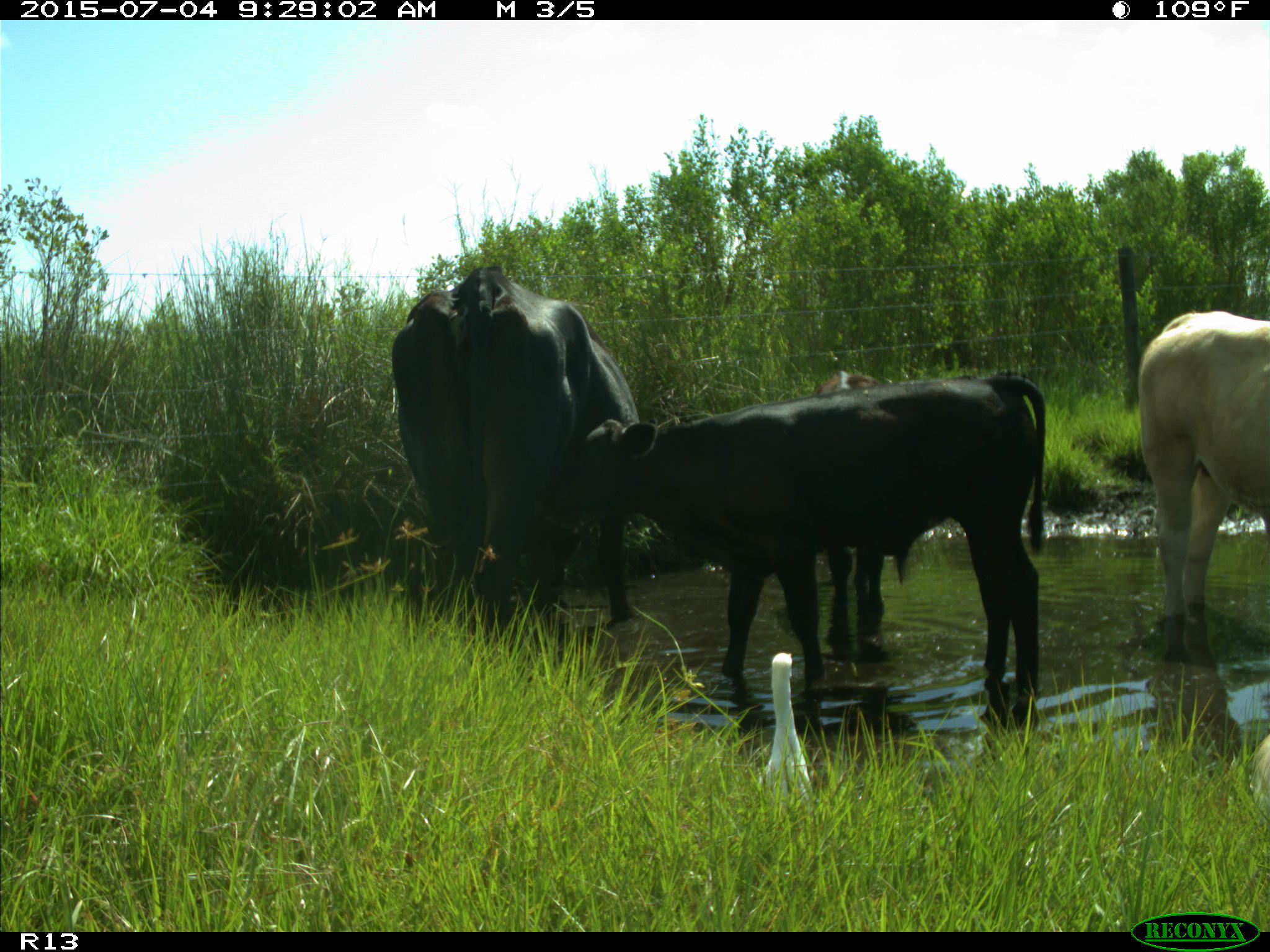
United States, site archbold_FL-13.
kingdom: Animalia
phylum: Chordata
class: Mammalia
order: Artiodactyla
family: Bovidae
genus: Bos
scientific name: Bos taurus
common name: domestic cow